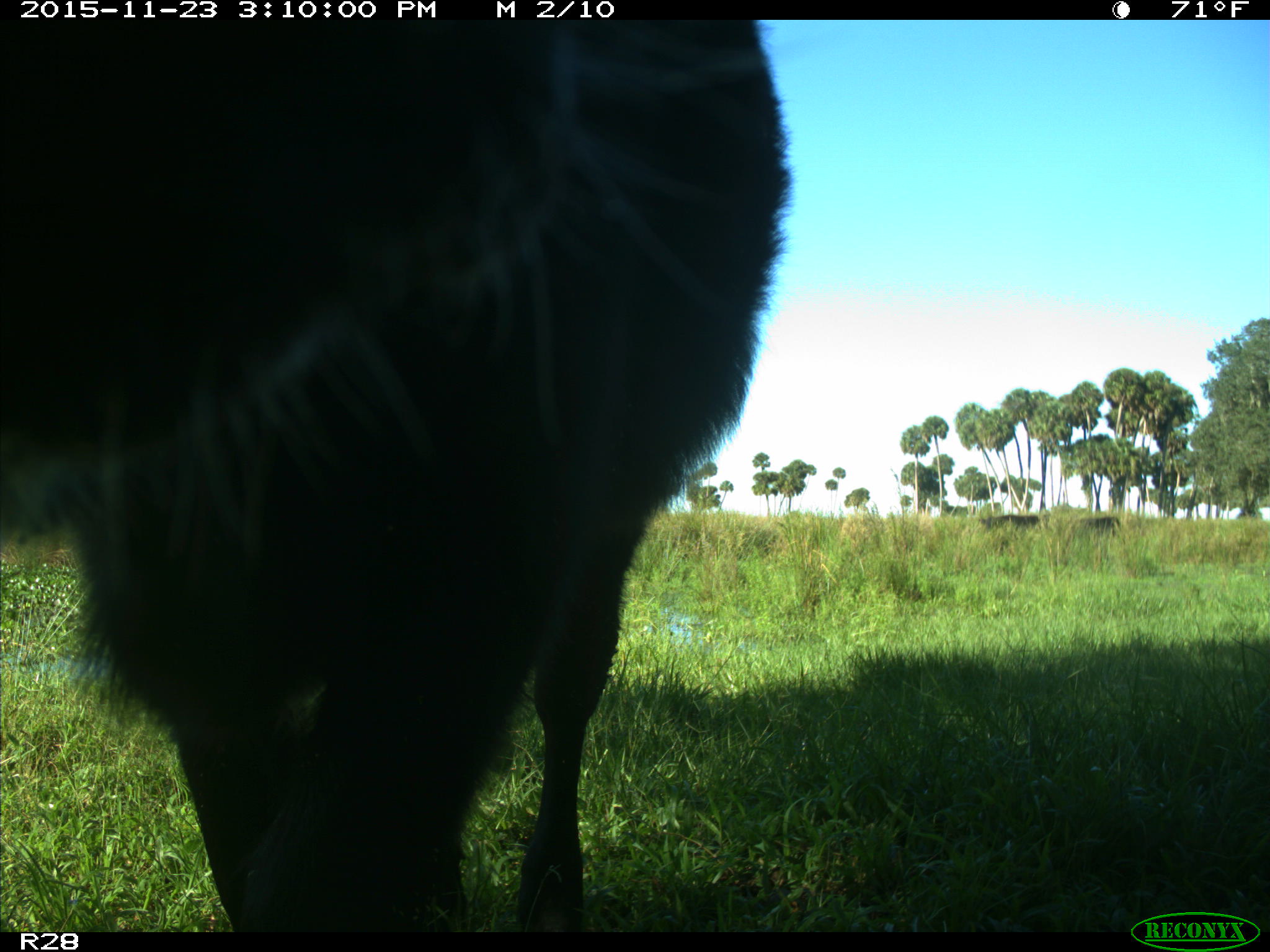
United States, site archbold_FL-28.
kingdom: Animalia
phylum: Chordata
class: Mammalia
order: Artiodactyla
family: Bovidae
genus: Bos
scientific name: Bos taurus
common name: domestic cow